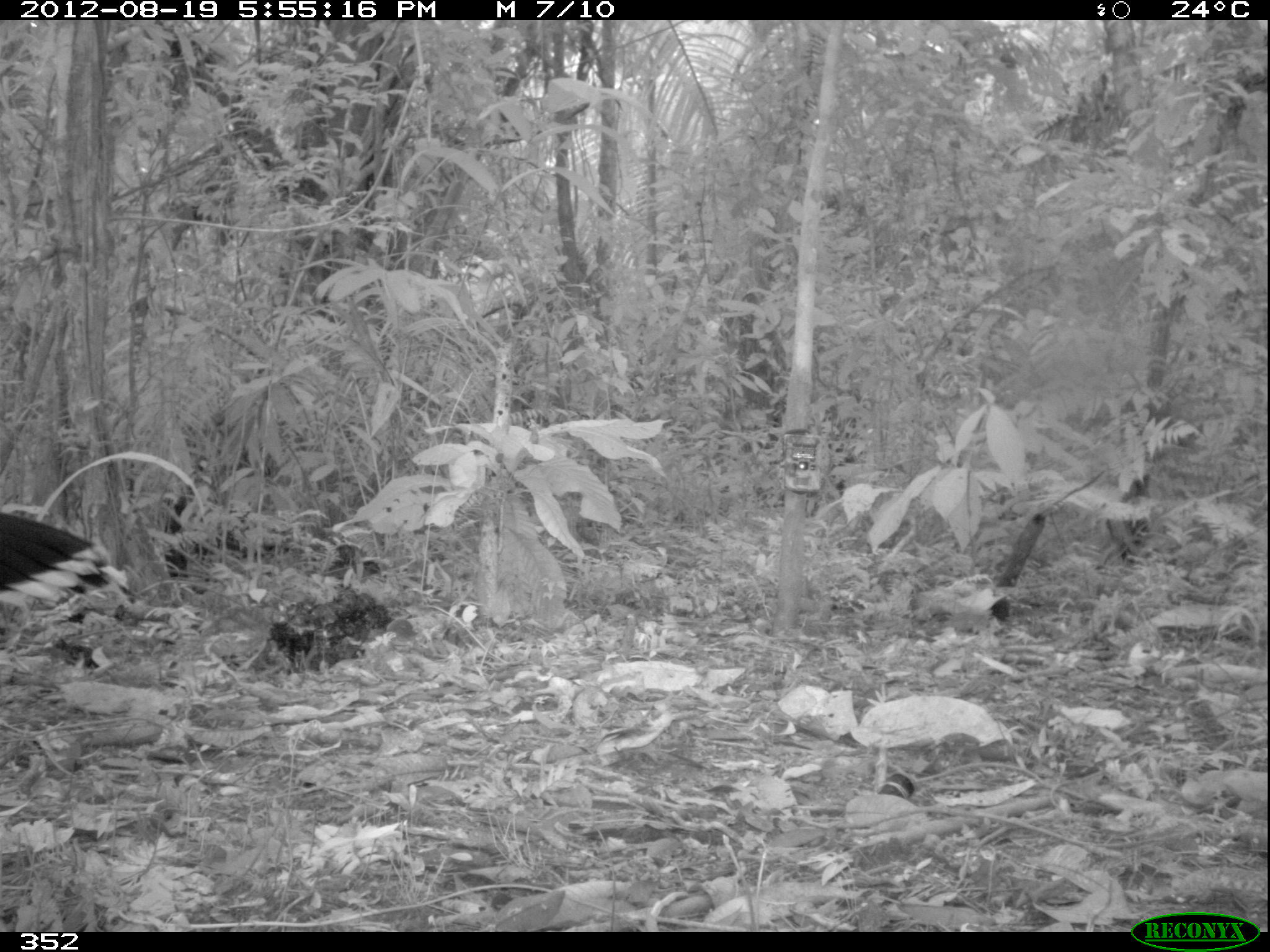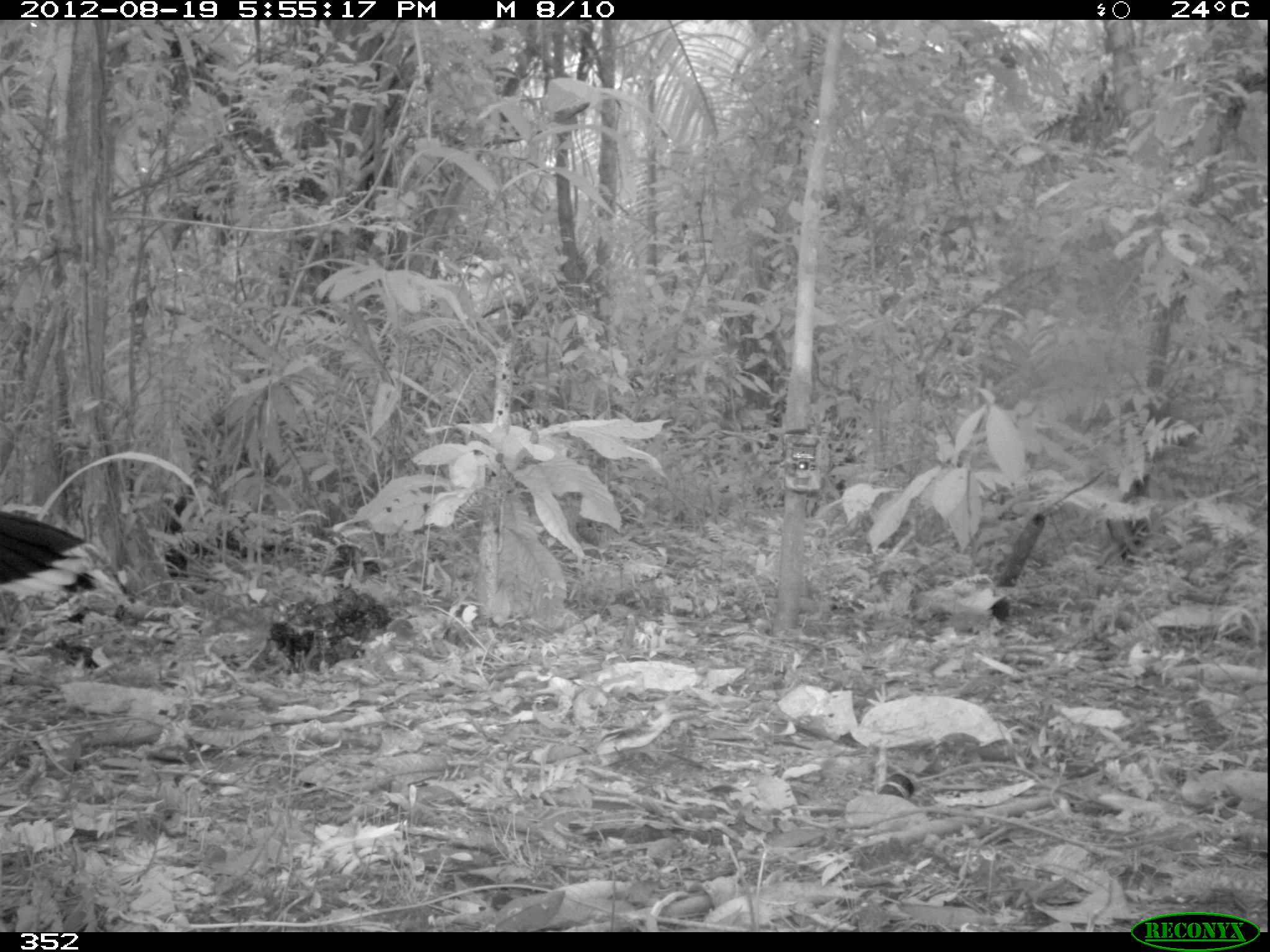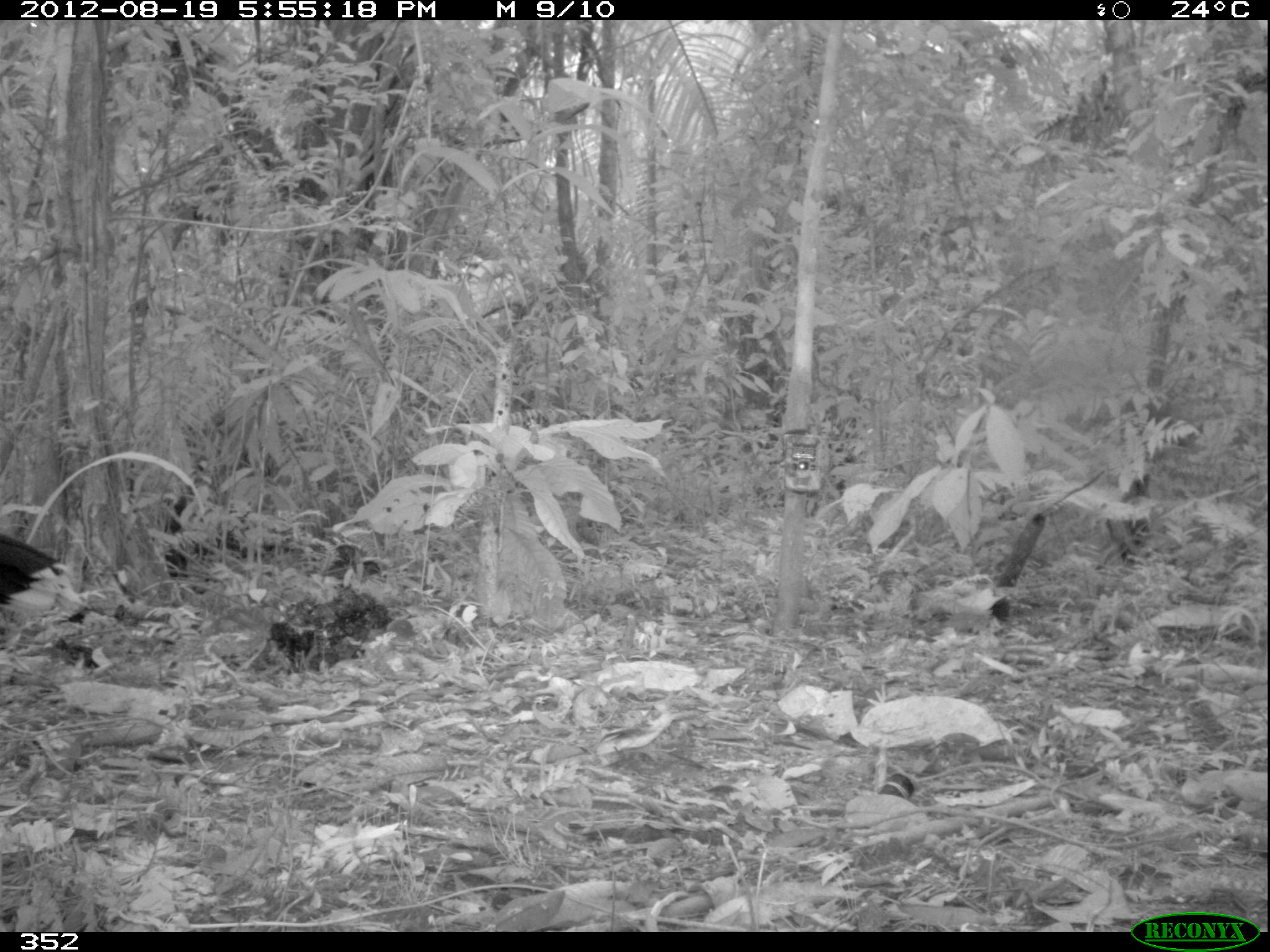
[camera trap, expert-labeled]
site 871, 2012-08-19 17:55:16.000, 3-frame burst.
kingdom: Animalia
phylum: Chordata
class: Aves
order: Galliformes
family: Cracidae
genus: Mitu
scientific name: Mitu tuberosum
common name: razor-billed curassow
Mitu tuberosum (razor-billed curassow).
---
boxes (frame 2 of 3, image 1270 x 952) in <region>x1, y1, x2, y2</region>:
mitu tuberosum: <region>0, 507, 117, 602</region>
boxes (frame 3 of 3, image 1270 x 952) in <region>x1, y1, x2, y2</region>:
mitu tuberosum: <region>0, 532, 84, 619</region>